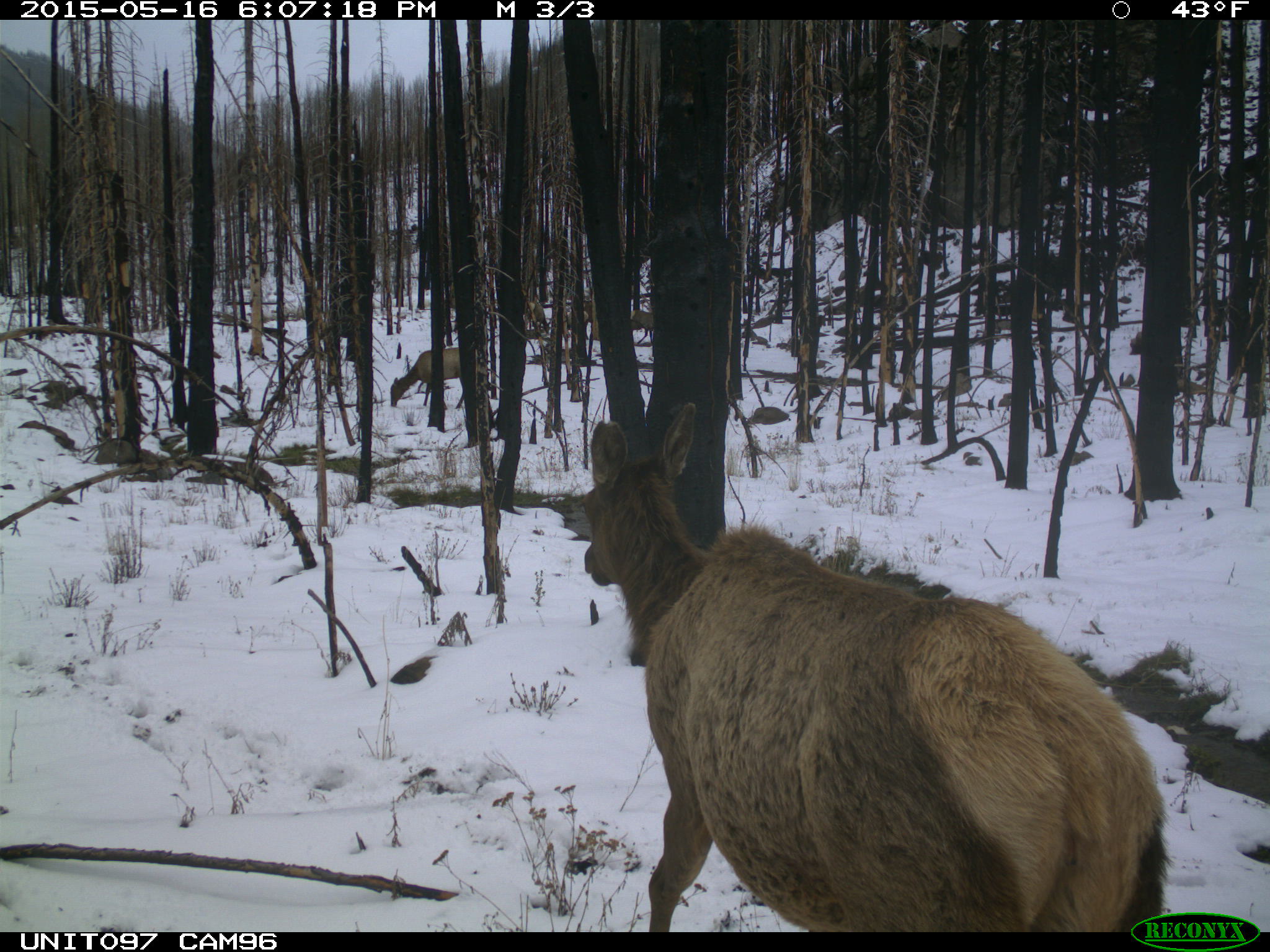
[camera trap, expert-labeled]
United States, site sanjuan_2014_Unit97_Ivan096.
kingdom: Animalia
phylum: Chordata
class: Mammalia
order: Artiodactyla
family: Cervidae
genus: Cervus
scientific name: Cervus elaphus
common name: red deer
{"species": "Cervus elaphus (red deer)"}